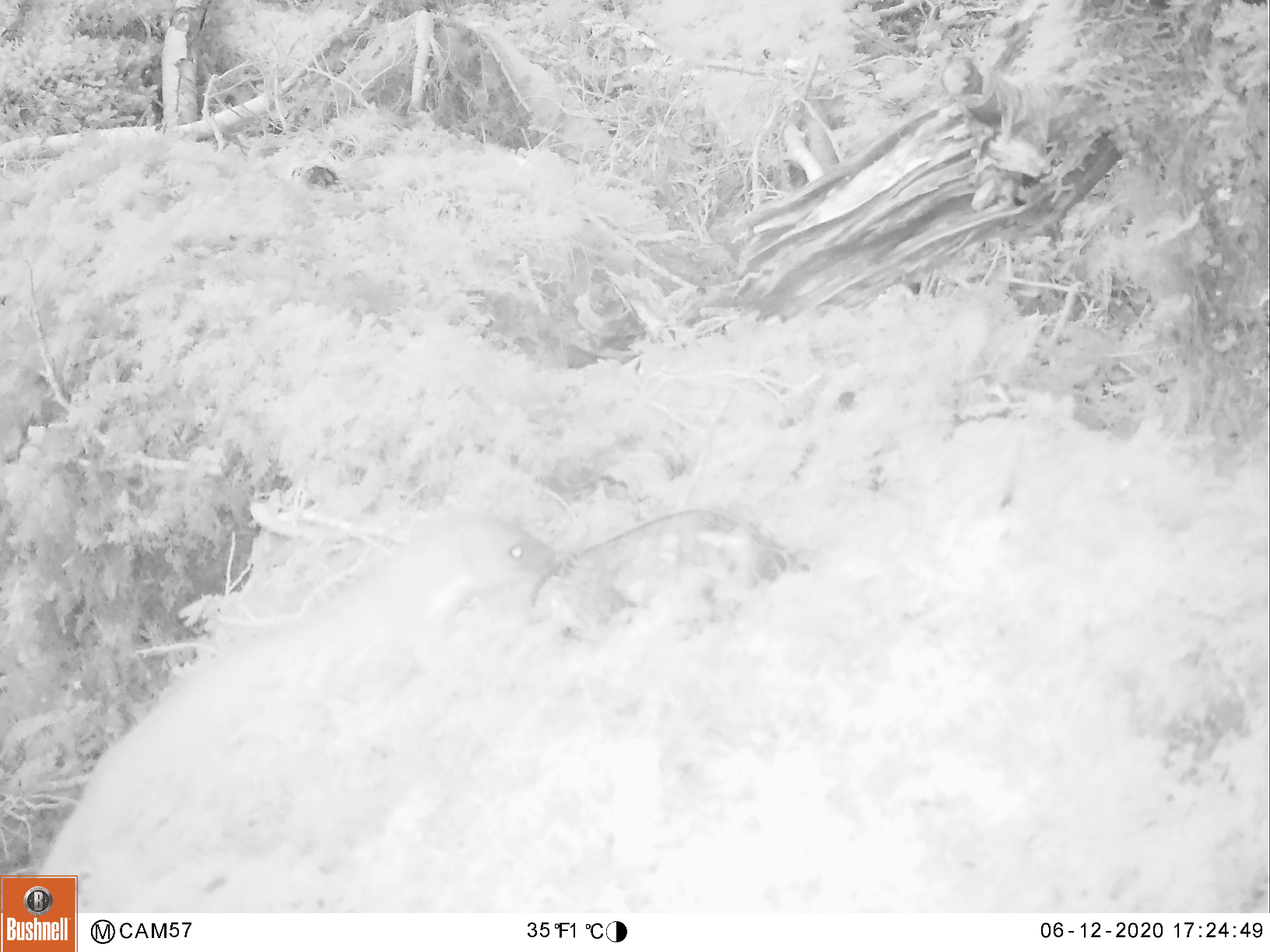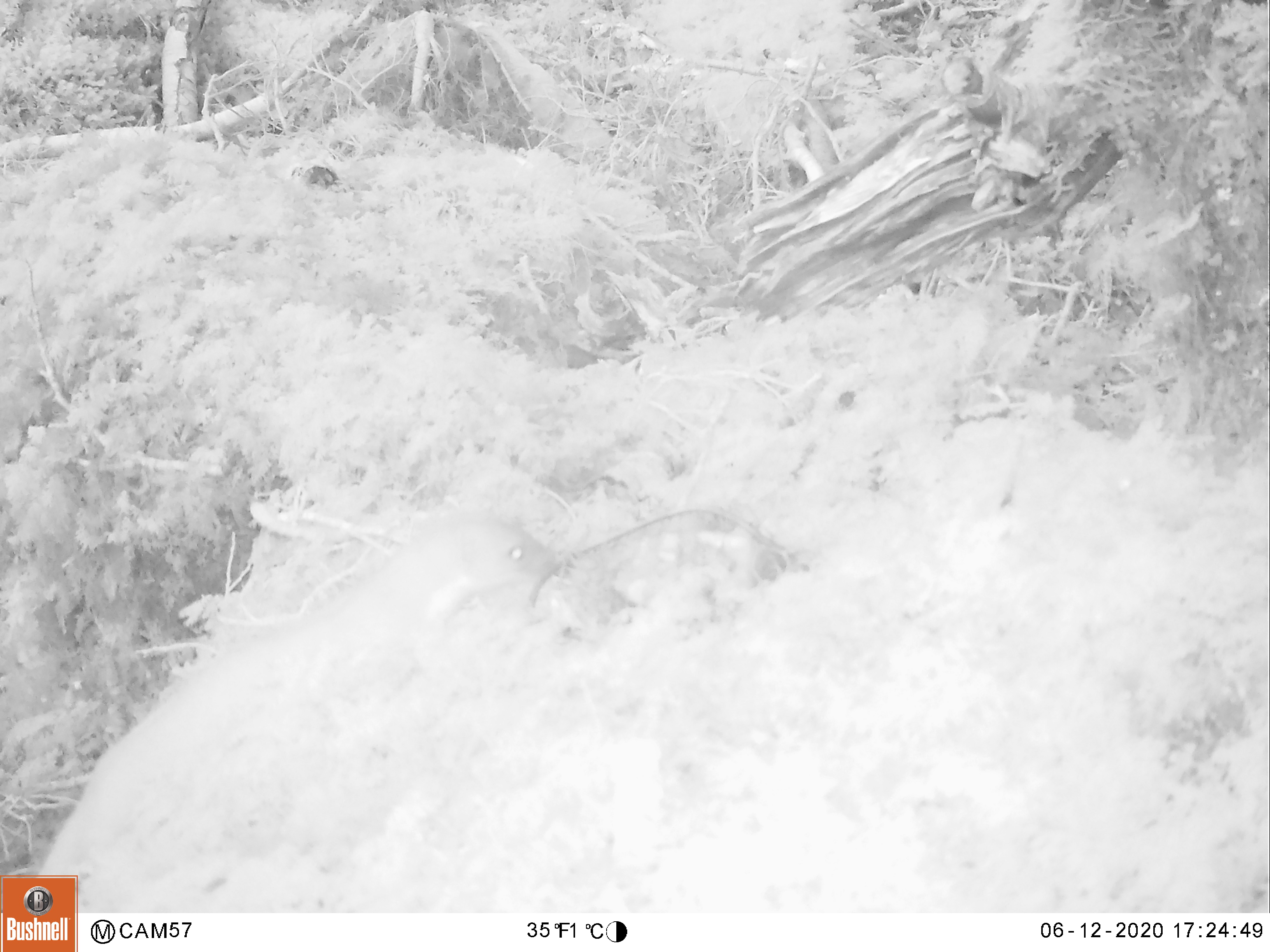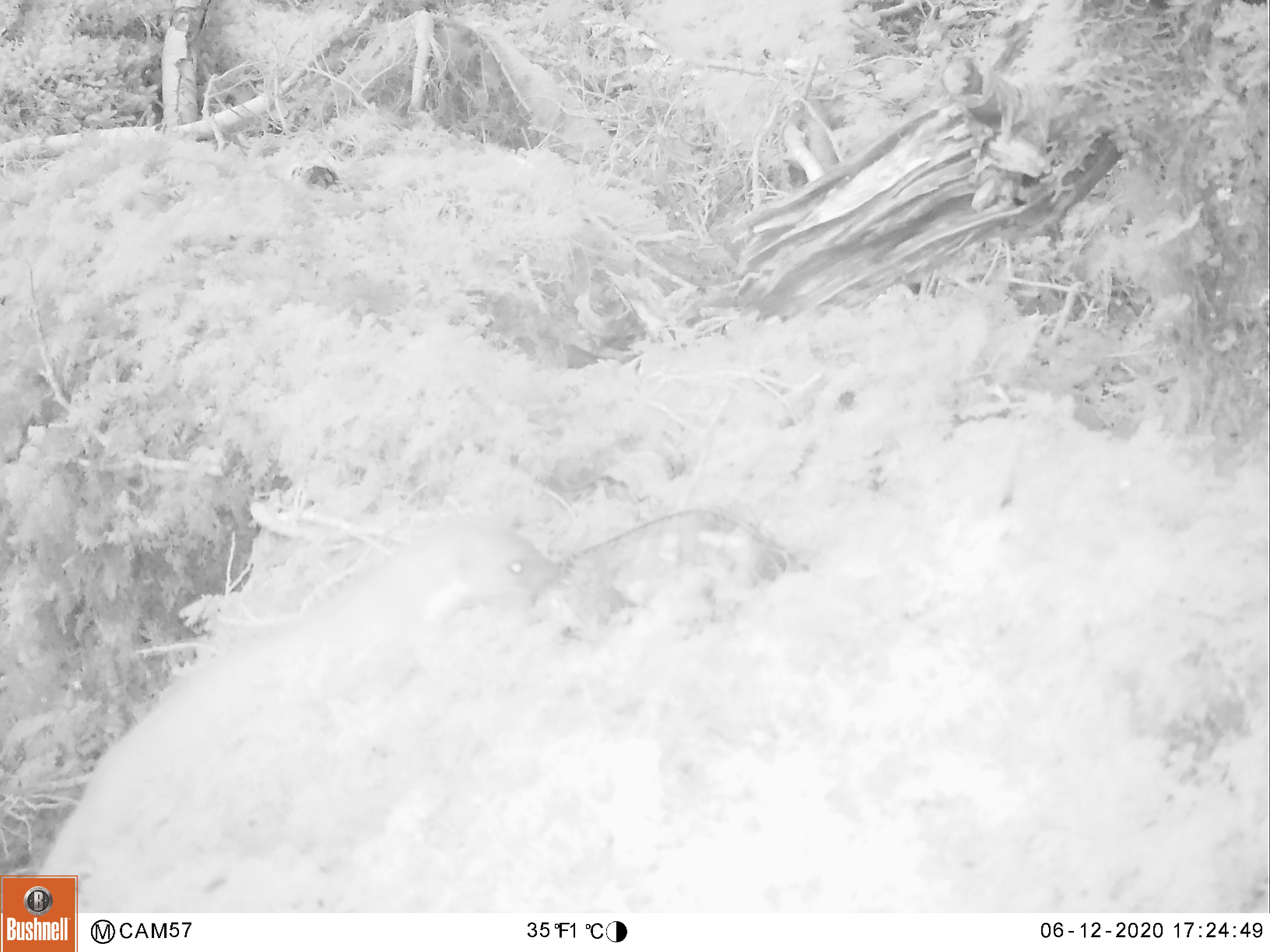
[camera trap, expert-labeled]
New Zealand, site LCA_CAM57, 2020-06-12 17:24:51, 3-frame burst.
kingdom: Animalia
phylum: Chordata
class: Mammalia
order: Carnivora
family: Mustelidae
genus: Mustela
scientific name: Mustela erminea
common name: stoat